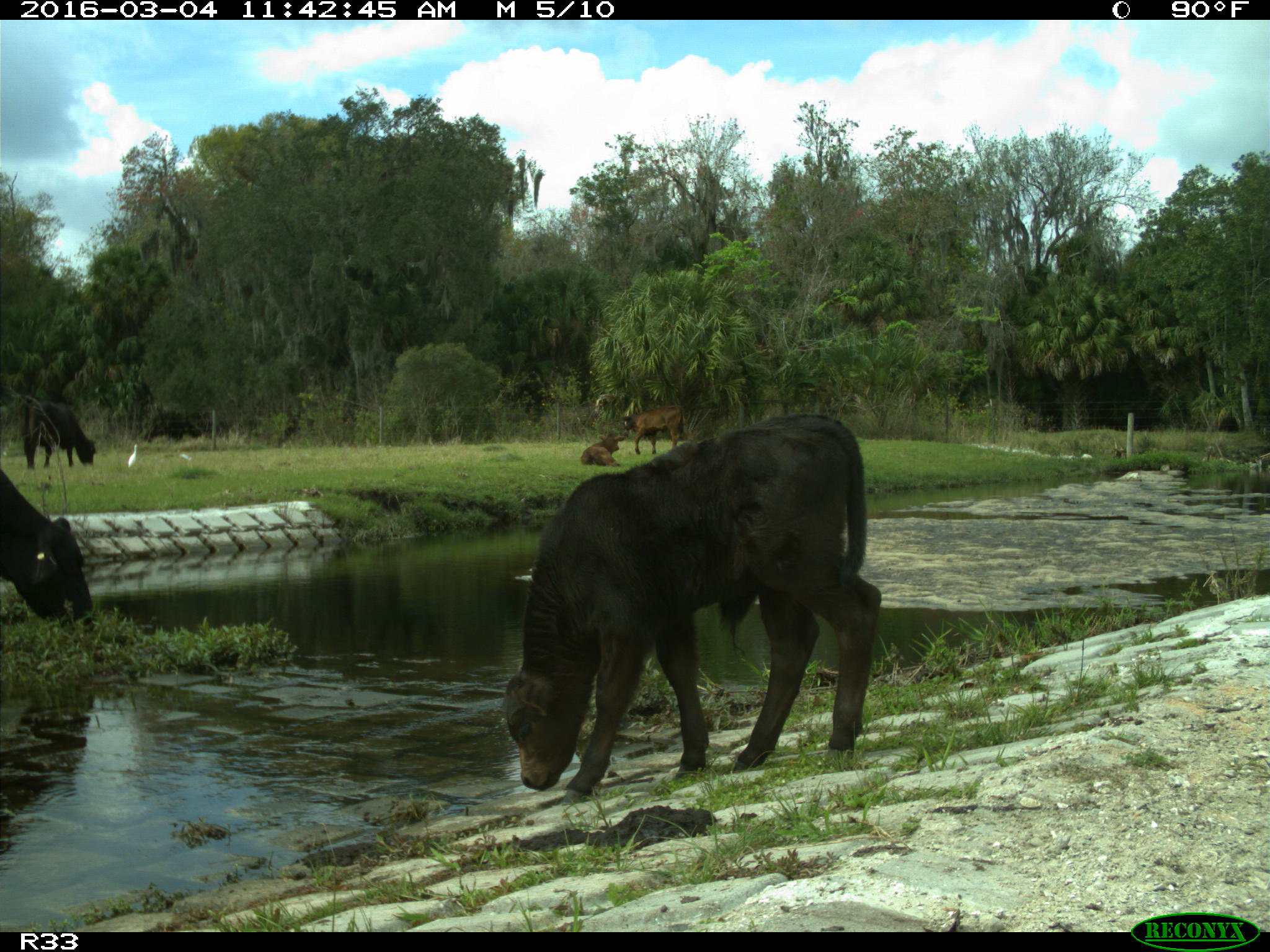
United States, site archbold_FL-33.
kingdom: Animalia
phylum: Chordata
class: Mammalia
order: Artiodactyla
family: Bovidae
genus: Bos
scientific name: Bos taurus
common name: domestic cow